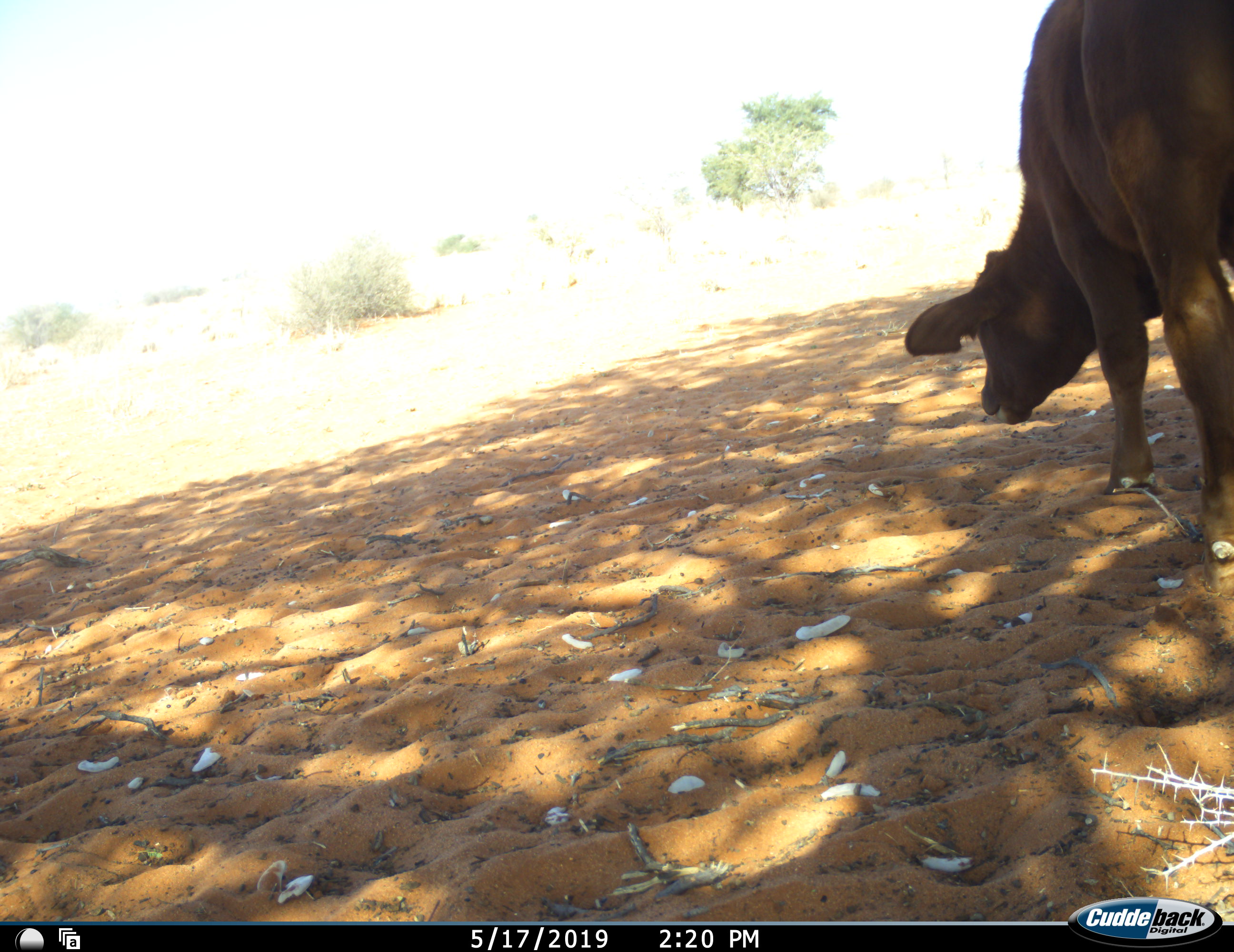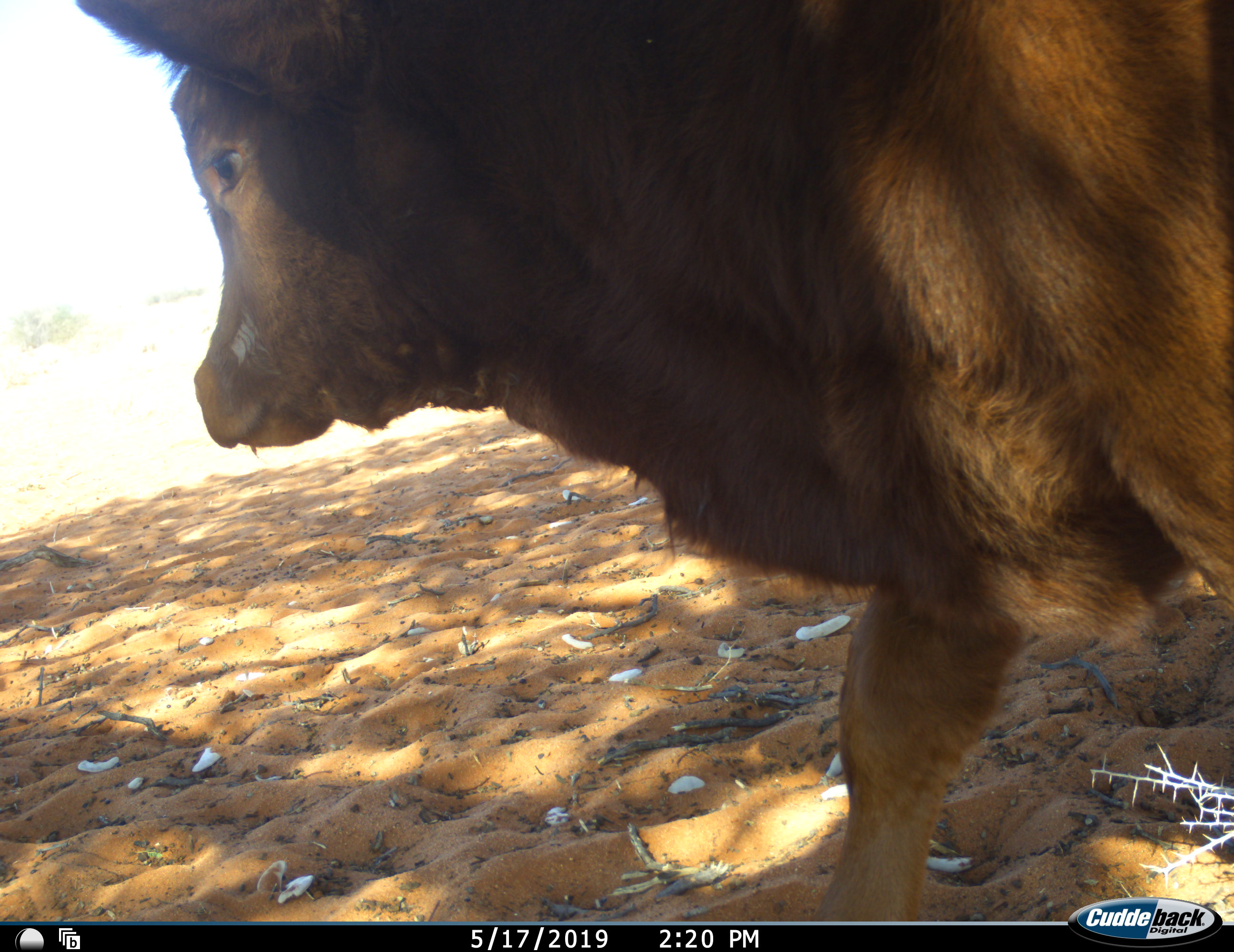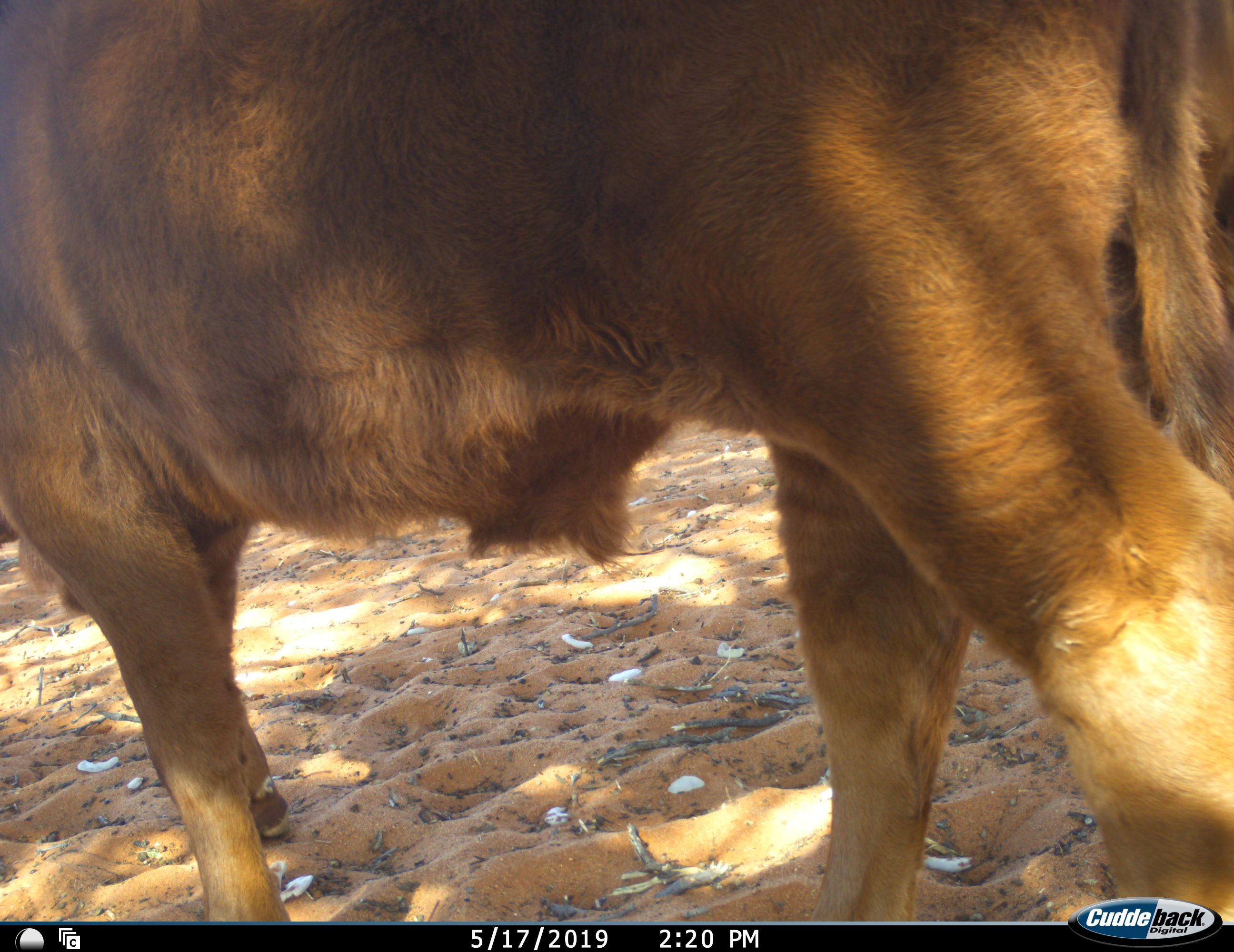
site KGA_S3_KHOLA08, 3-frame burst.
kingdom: Animalia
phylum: Chordata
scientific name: Vertebrata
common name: domestic animal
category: domesticanimal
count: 2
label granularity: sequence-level